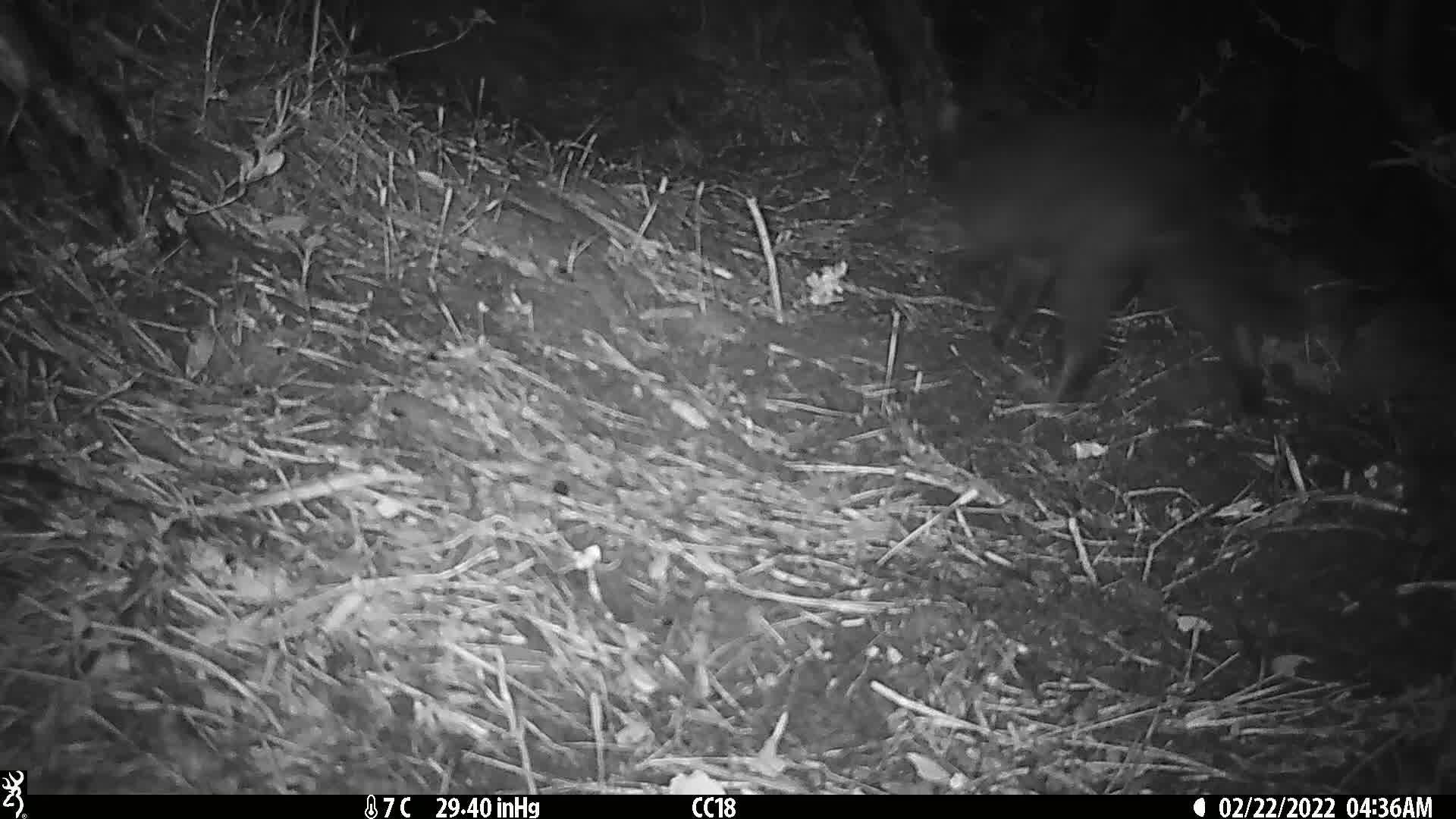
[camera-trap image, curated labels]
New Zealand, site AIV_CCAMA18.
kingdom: Animalia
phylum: Chordata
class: Mammalia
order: Carnivora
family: Felidae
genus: Felis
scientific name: Felis catus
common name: domestic cat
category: cat